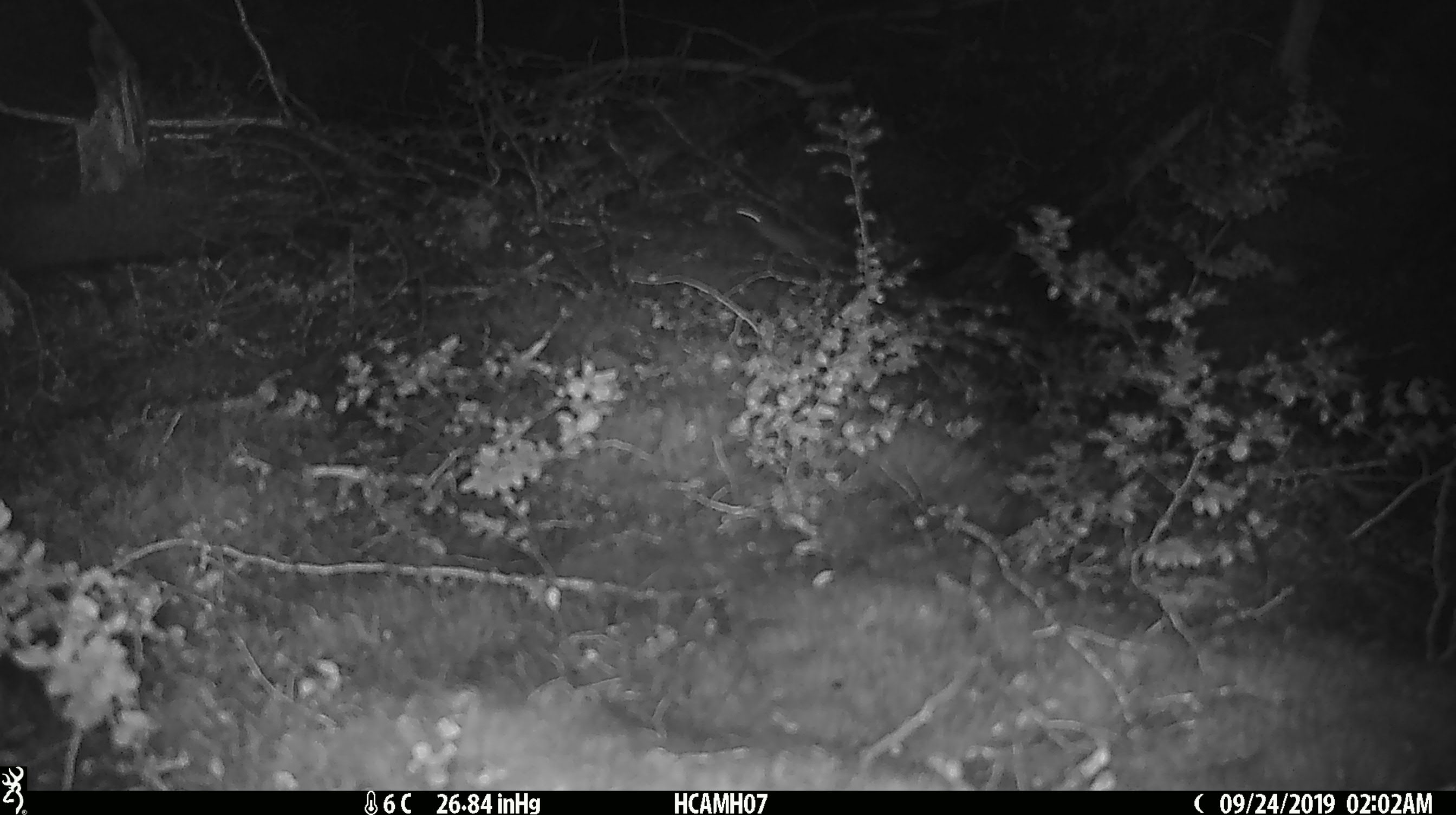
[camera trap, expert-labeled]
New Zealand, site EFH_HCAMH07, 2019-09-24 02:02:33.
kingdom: Animalia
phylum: Chordata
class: Mammalia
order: Rodentia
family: Muridae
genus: Mus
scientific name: Mus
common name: mouse